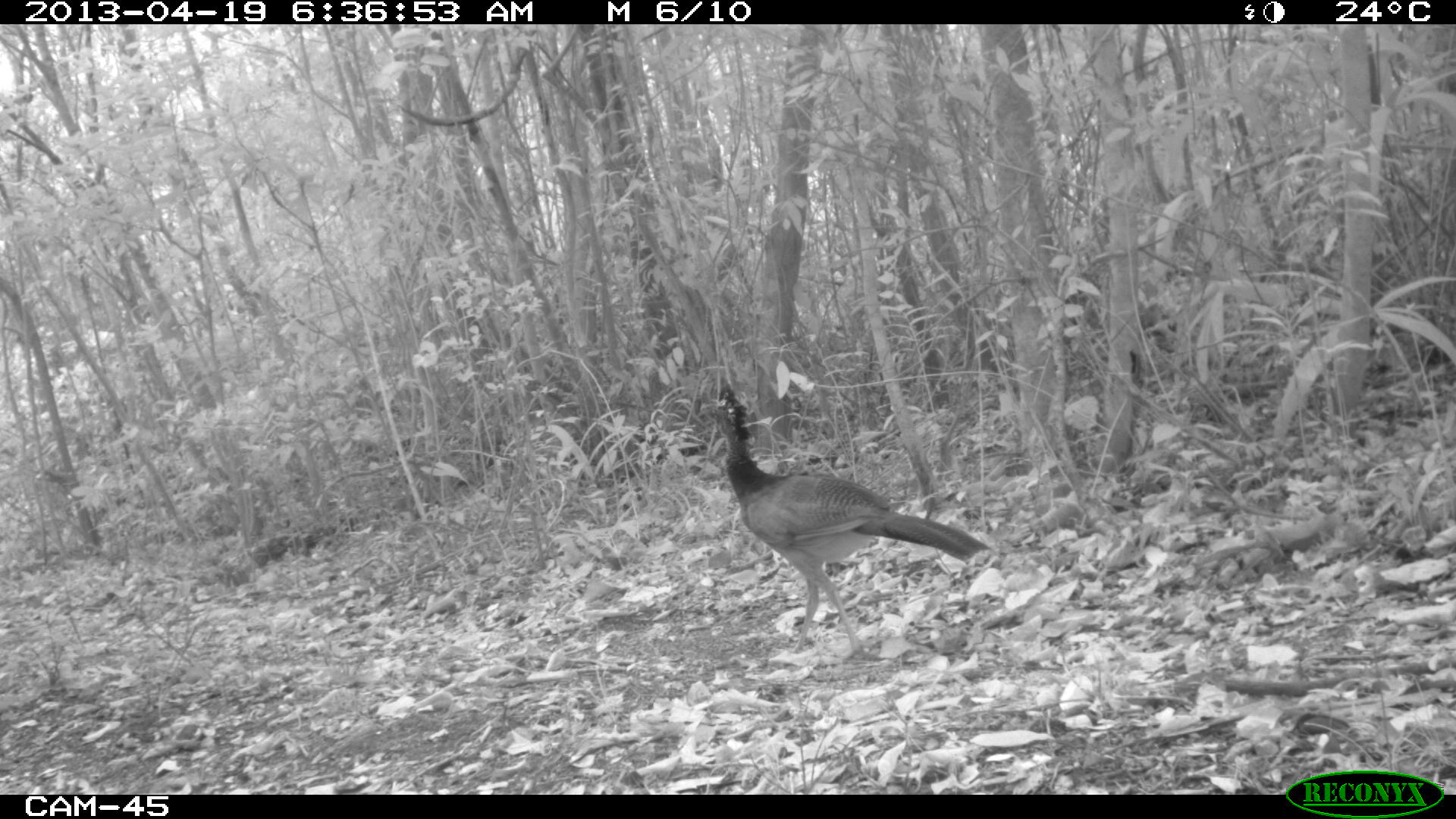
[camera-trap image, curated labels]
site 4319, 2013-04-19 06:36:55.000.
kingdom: Animalia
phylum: Chordata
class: Aves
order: Galliformes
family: Cracidae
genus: Crax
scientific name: Crax rubra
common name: great curassow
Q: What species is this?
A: Crax rubra (great curassow).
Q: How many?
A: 1.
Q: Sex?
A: Female.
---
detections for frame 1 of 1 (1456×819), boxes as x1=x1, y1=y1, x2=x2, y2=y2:
crax rubra: x1=696, y1=384, x2=991, y2=661